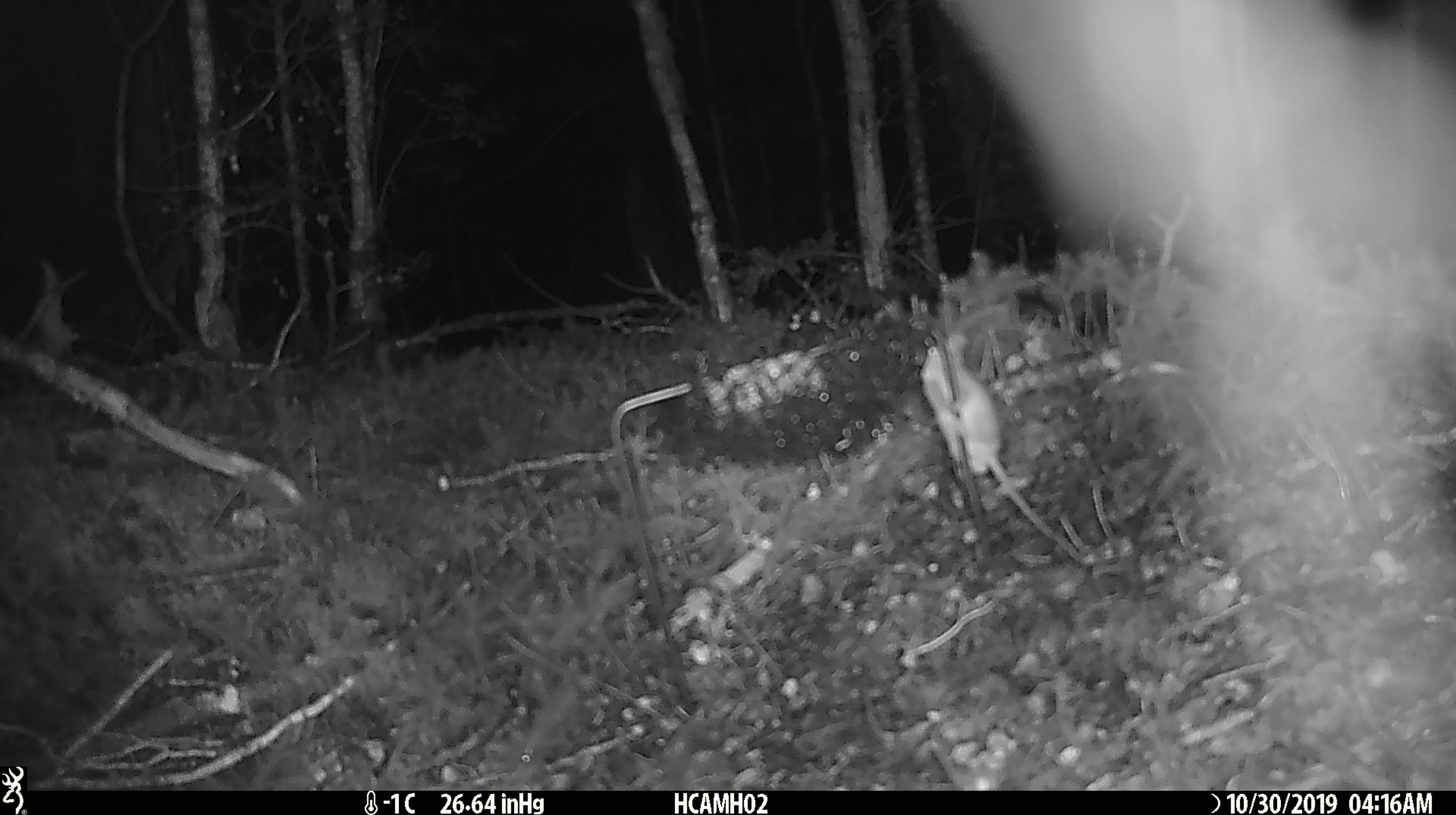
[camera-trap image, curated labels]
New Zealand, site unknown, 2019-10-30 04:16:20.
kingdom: Animalia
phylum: Chordata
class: Mammalia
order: Rodentia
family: Muridae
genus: Mus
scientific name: Mus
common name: mouse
Mouse (Mus).